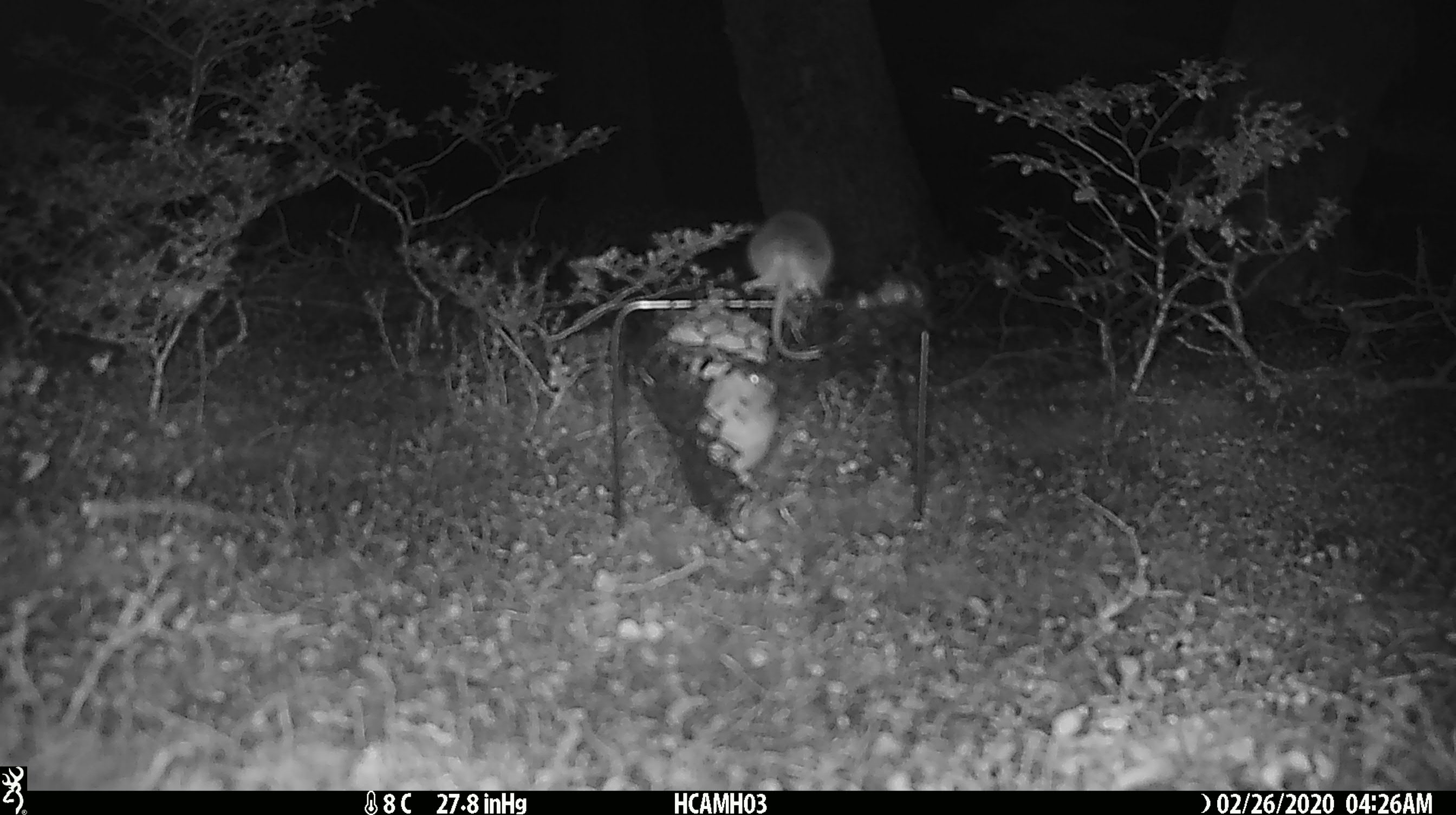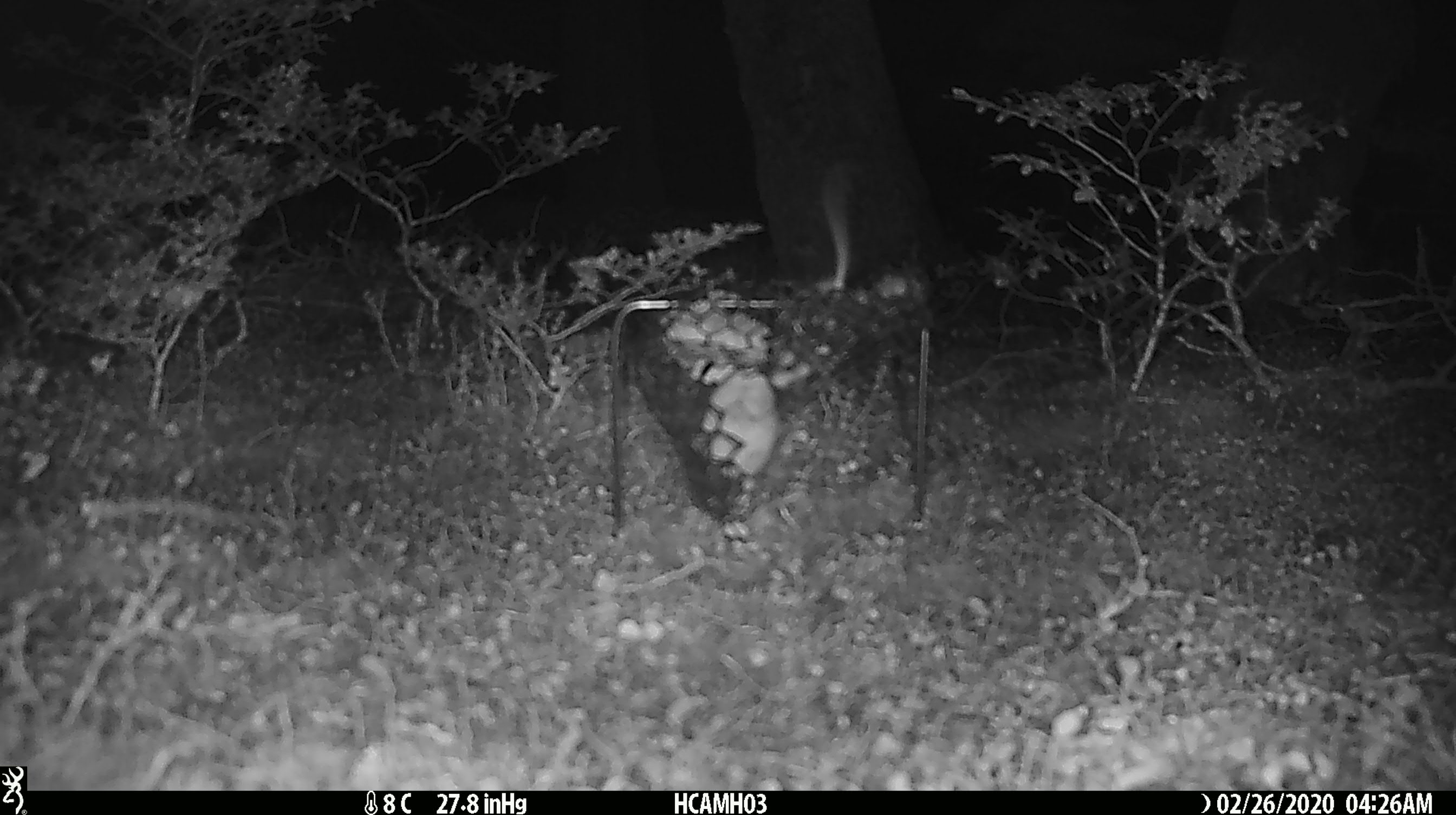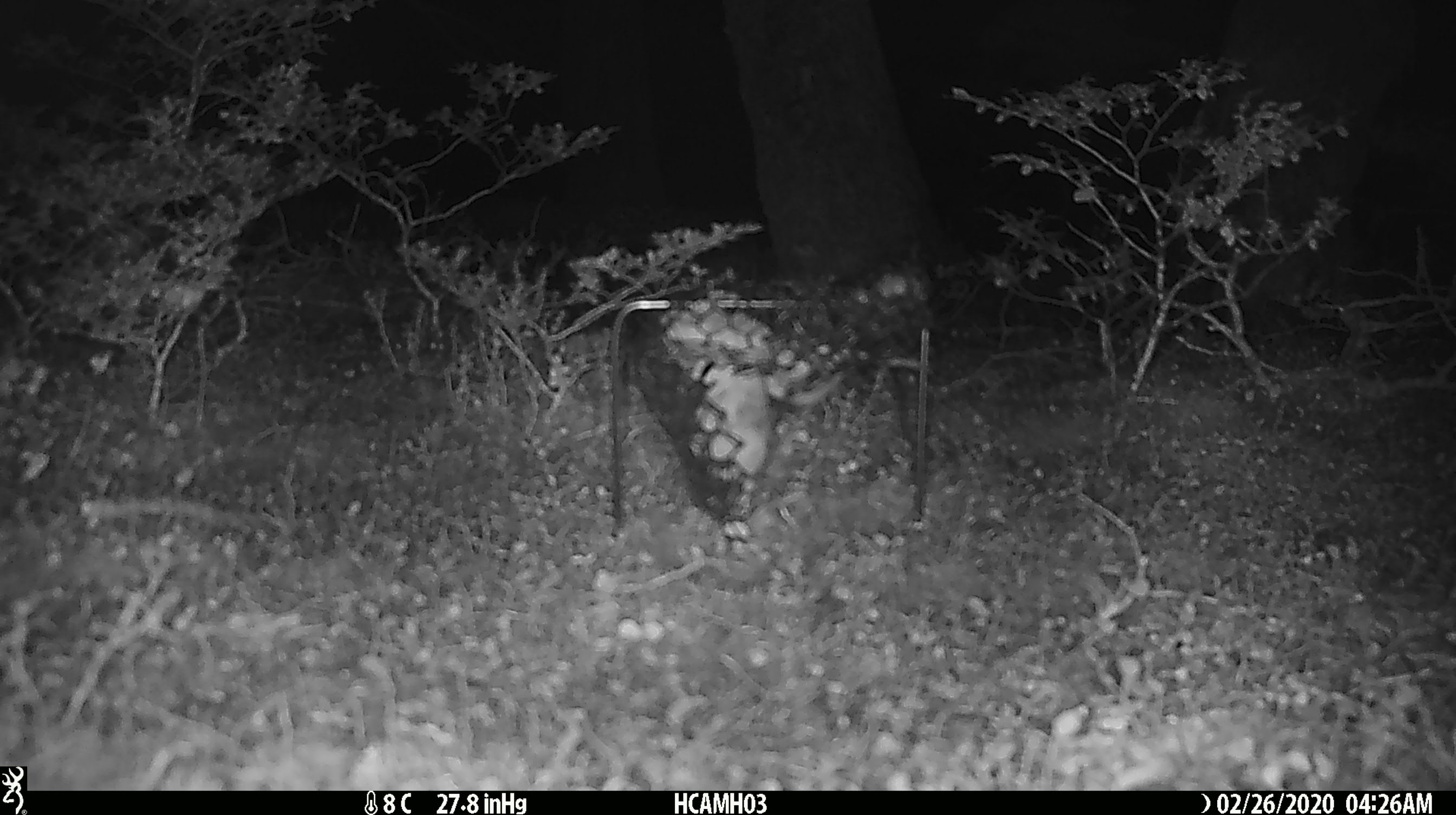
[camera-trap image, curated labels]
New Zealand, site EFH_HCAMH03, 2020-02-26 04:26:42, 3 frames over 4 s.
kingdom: Animalia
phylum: Chordata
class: Mammalia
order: Rodentia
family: Muridae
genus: Mus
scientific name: Mus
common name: mouse